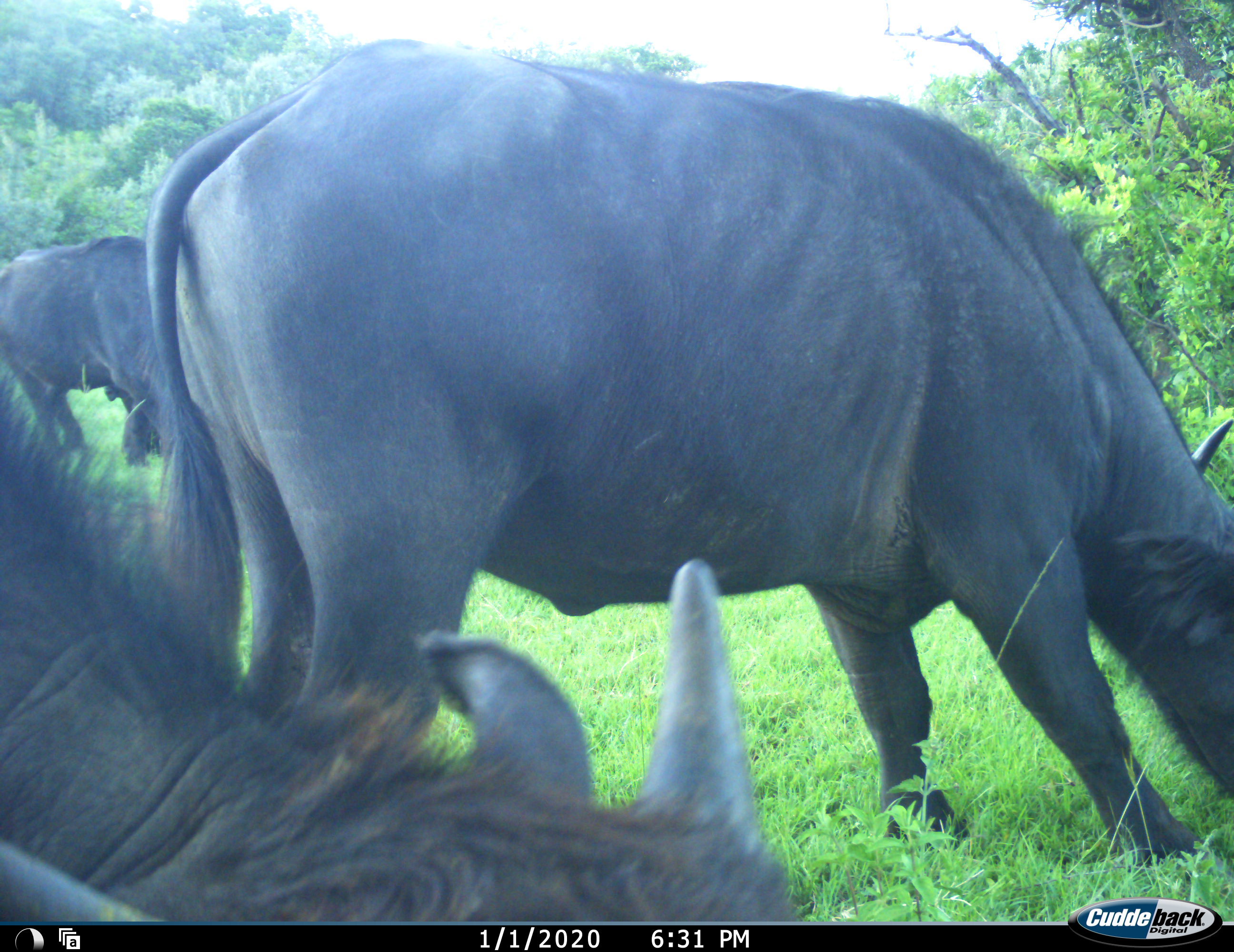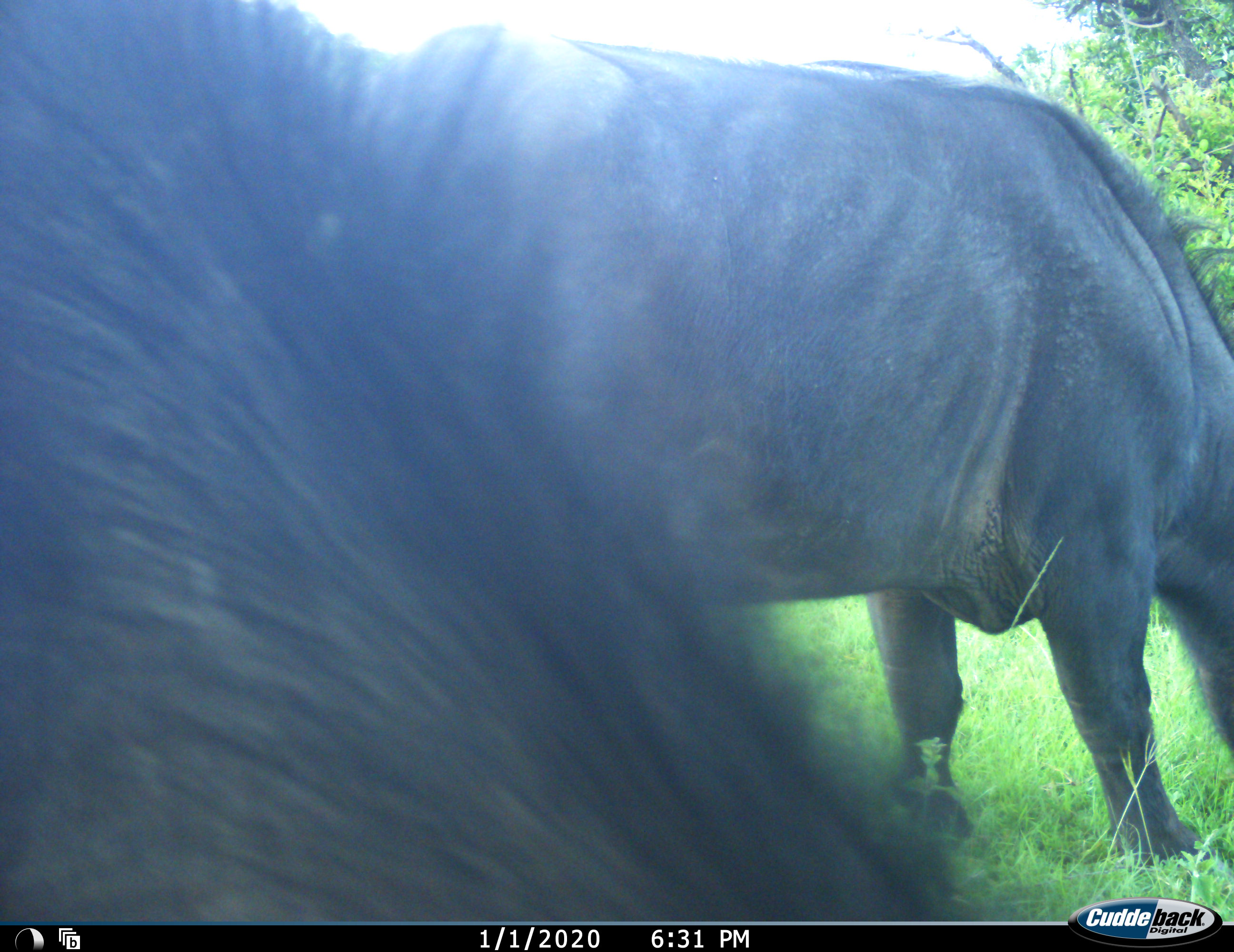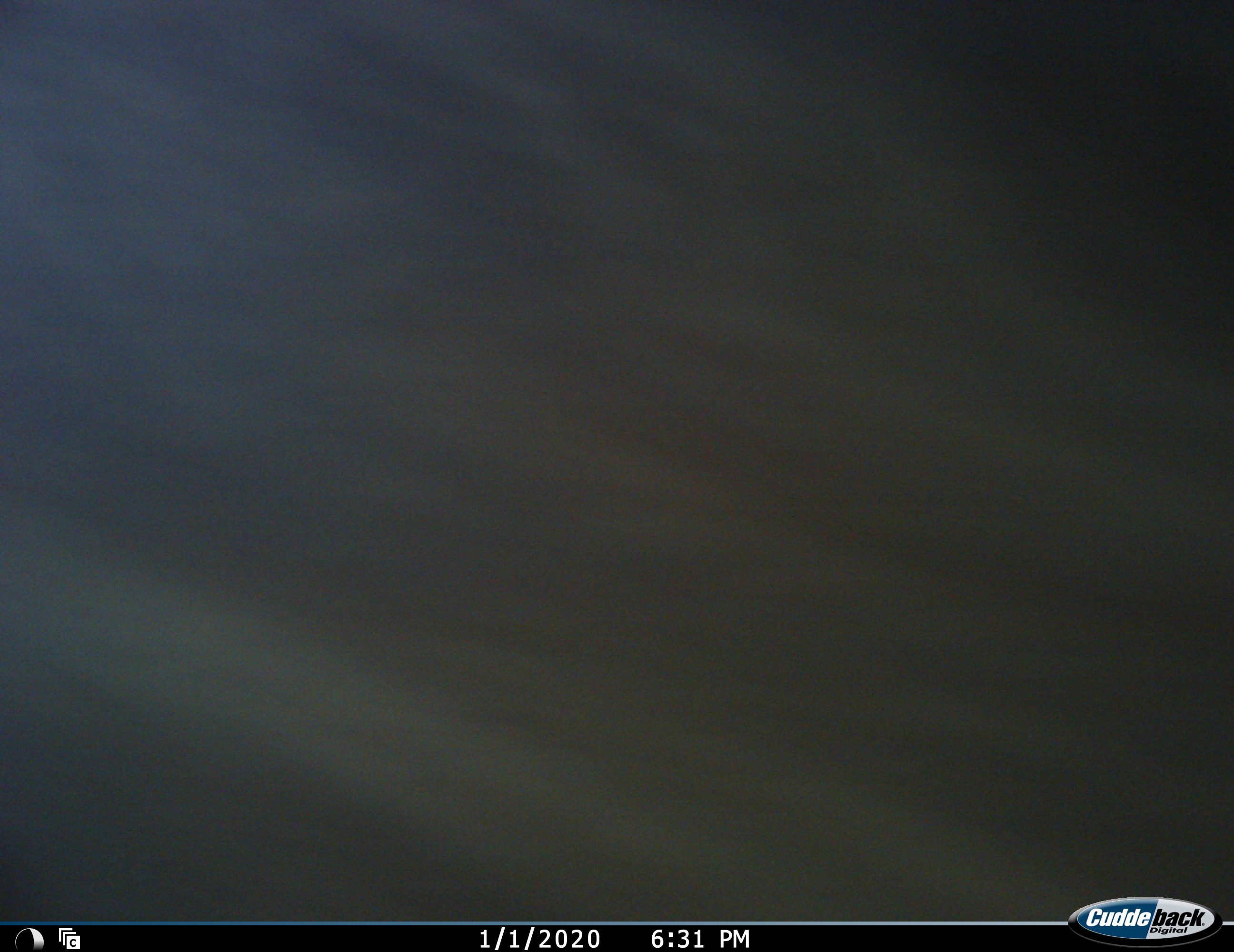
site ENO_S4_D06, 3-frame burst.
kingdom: Animalia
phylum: Chordata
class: Mammalia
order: Artiodactyla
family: Bovidae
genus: Syncerus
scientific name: Syncerus caffer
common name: african buffalo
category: buffalo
Buffalo (african buffalo) (Syncerus caffer), count 3. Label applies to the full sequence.